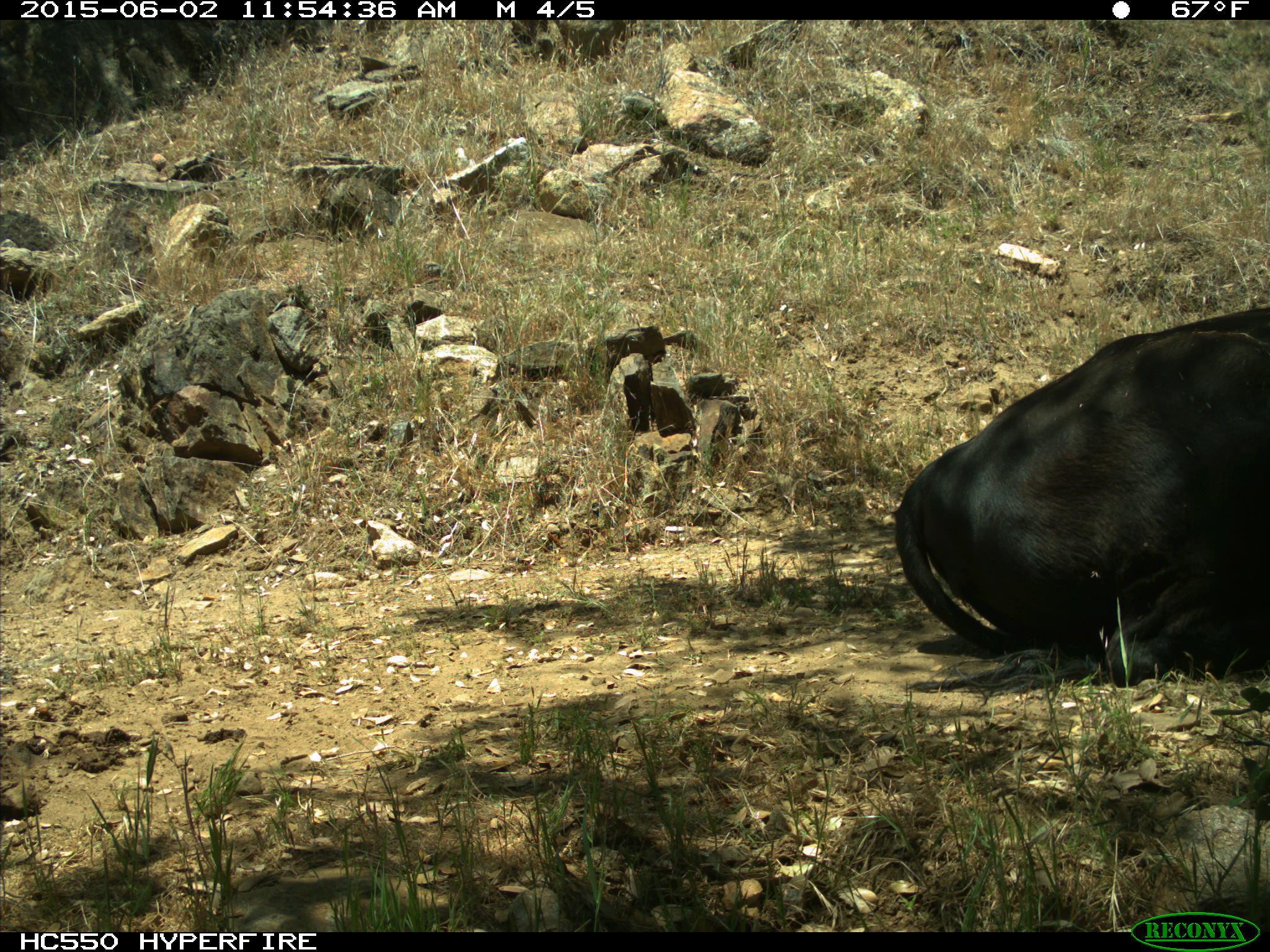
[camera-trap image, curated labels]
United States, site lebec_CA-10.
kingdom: Animalia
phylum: Chordata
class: Mammalia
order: Artiodactyla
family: Bovidae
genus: Bos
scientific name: Bos taurus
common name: domestic cow